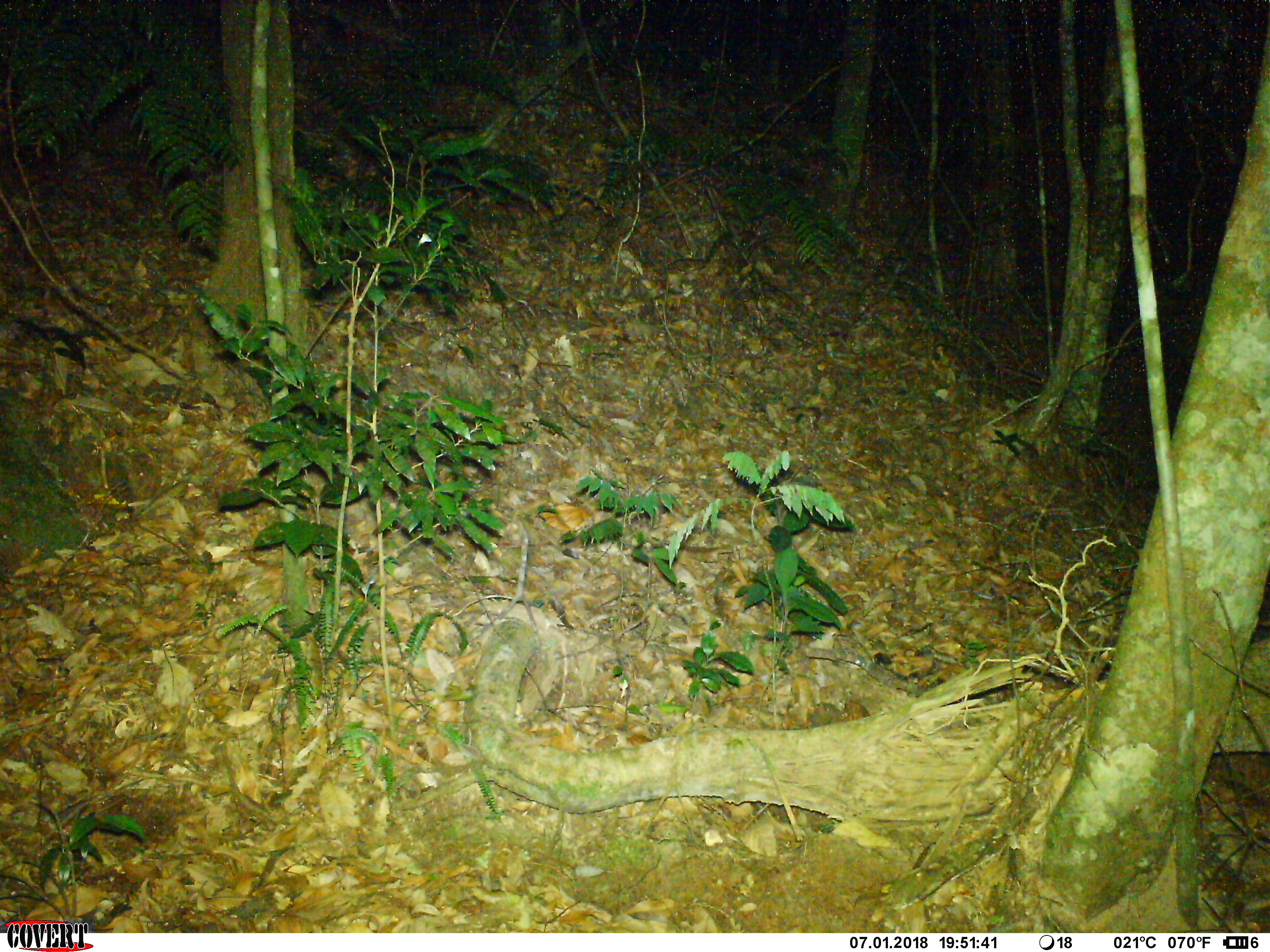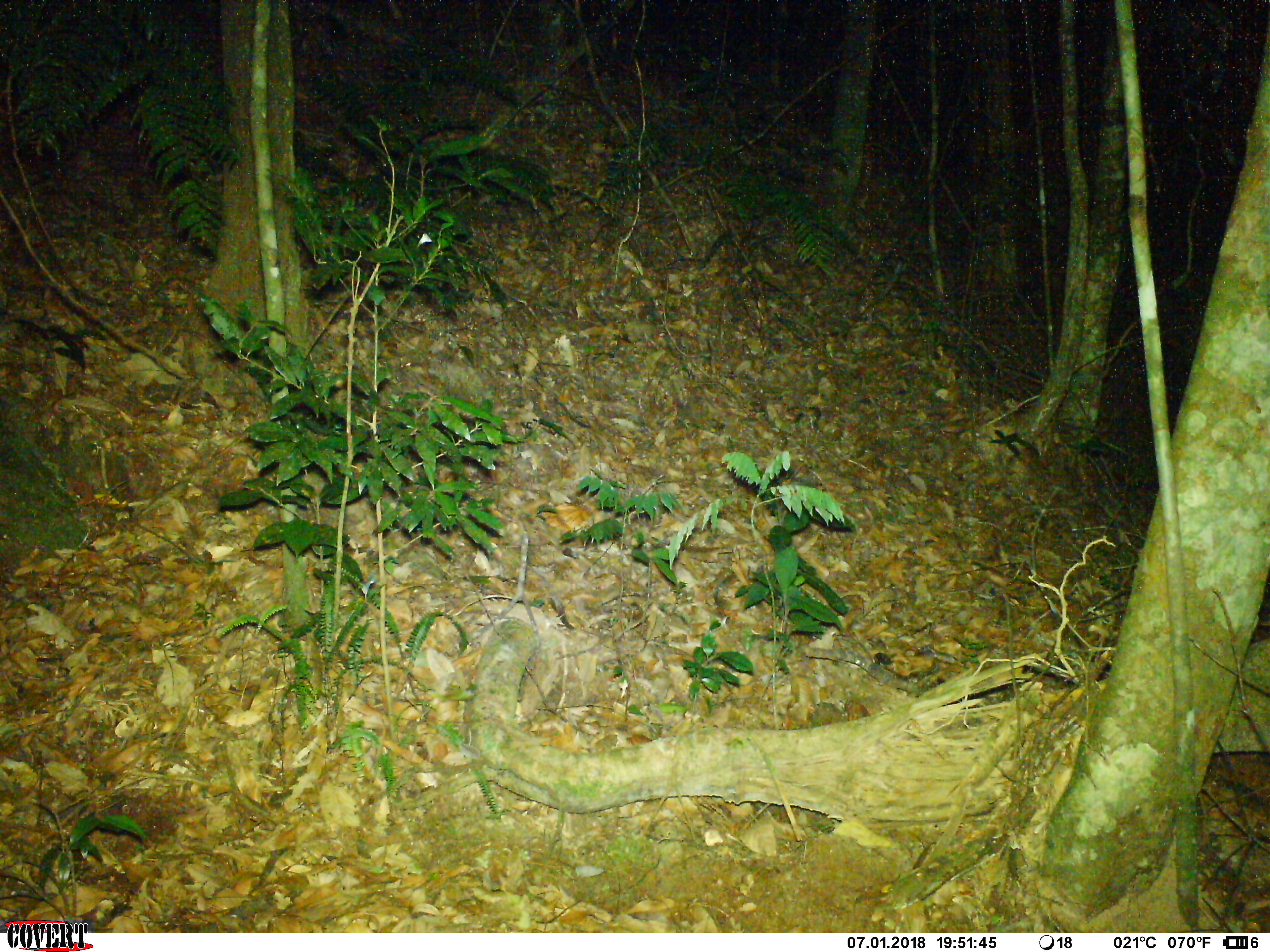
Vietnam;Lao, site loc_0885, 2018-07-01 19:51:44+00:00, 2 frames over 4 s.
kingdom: Animalia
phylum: Chordata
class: Mammalia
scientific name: Mammalia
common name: mammal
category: unidentified small mammal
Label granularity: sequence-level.